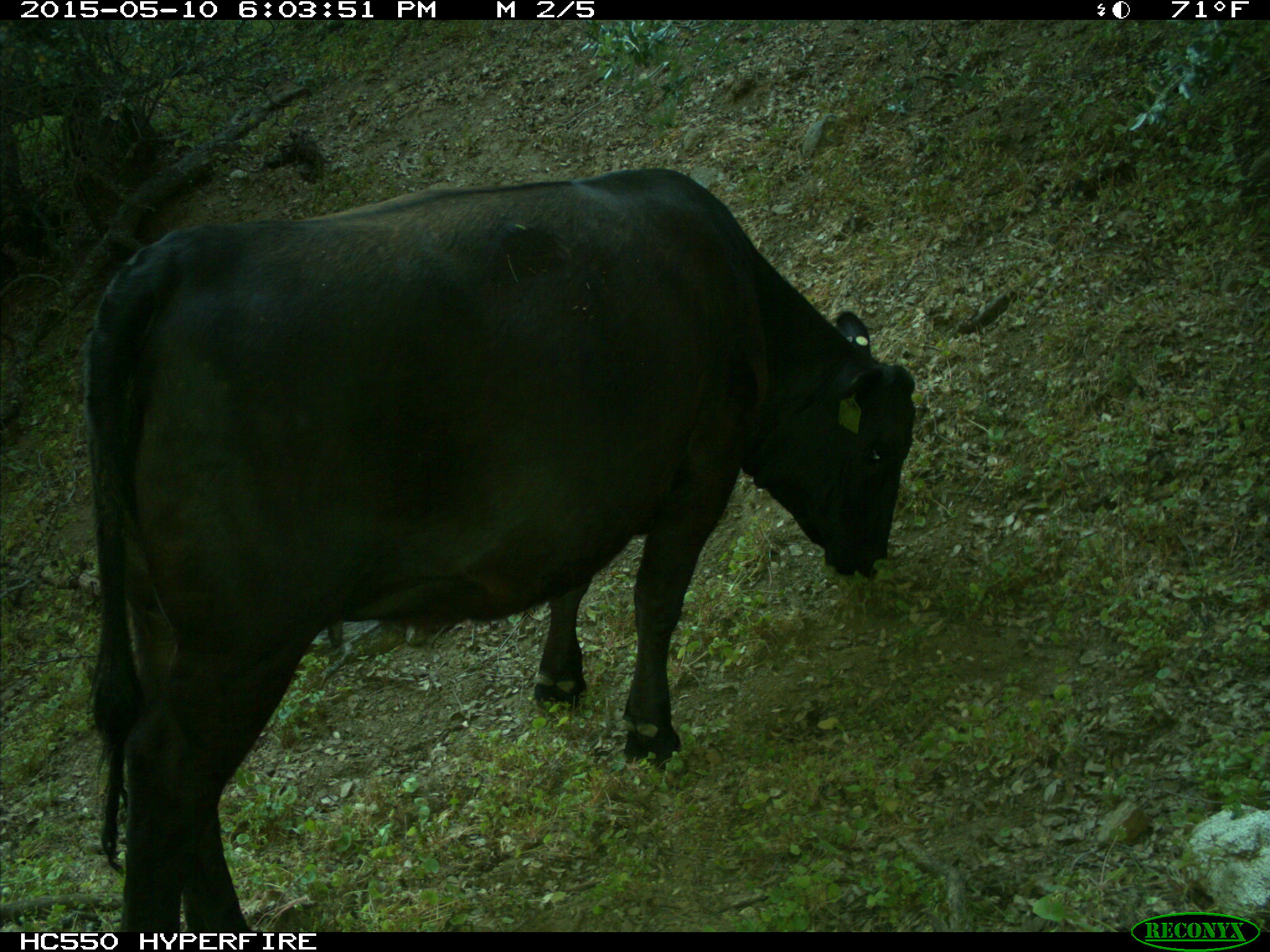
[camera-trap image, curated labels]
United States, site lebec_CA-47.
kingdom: Animalia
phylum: Chordata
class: Mammalia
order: Artiodactyla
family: Bovidae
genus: Bos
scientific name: Bos taurus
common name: domestic cow